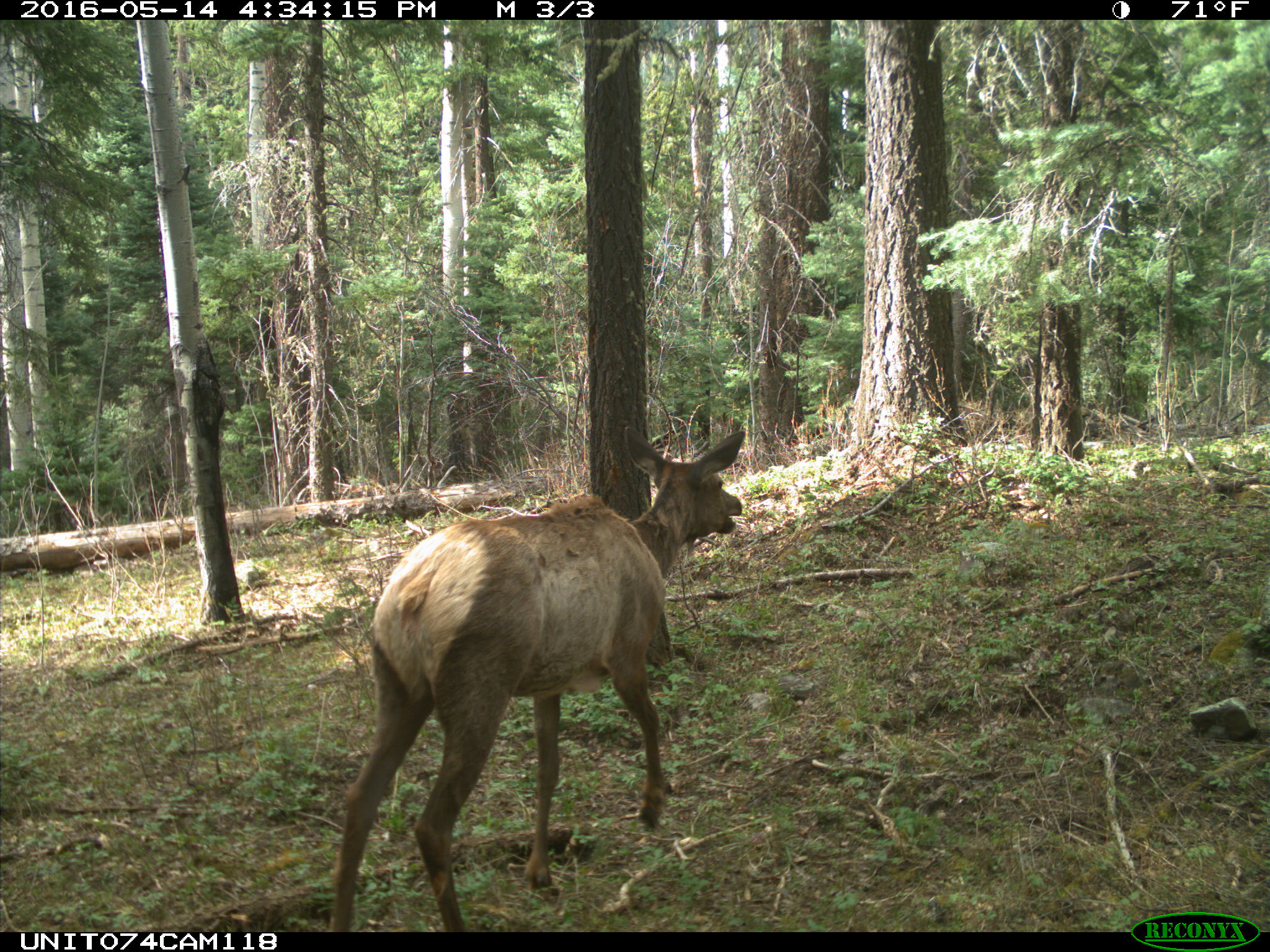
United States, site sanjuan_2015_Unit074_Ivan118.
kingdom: Animalia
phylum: Chordata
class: Mammalia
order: Artiodactyla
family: Cervidae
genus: Cervus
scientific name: Cervus elaphus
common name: red deer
Cervus elaphus (red deer).